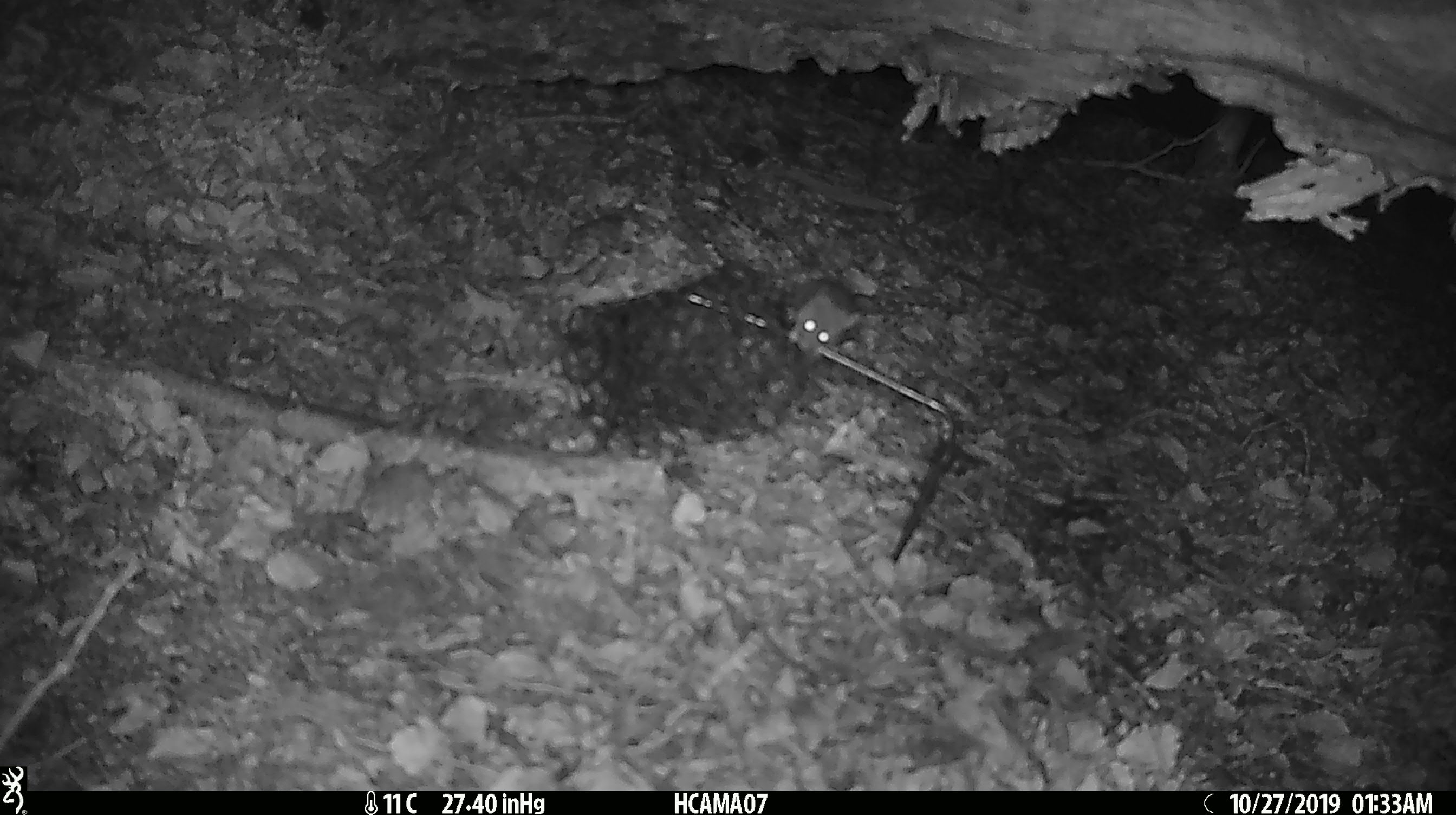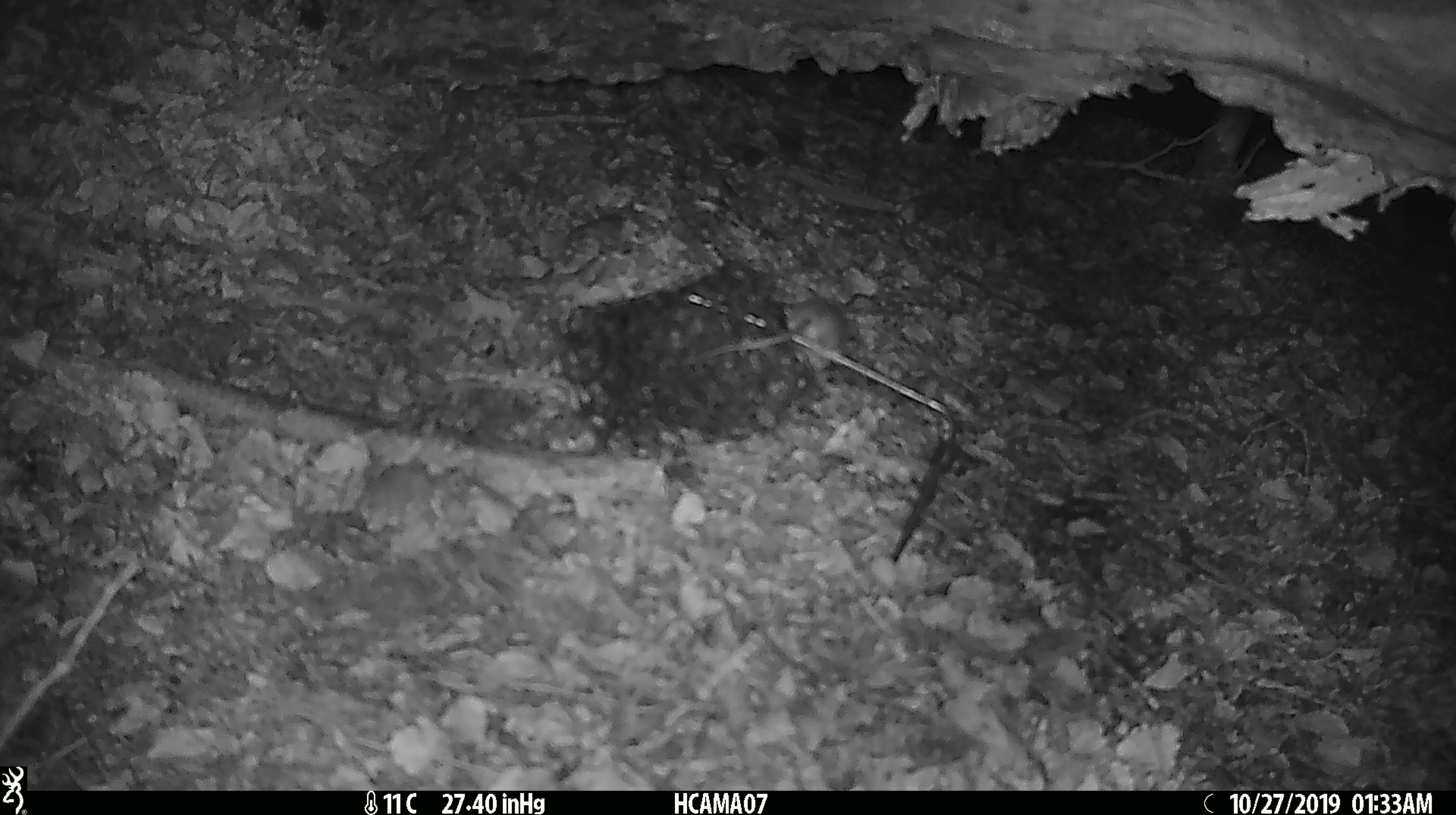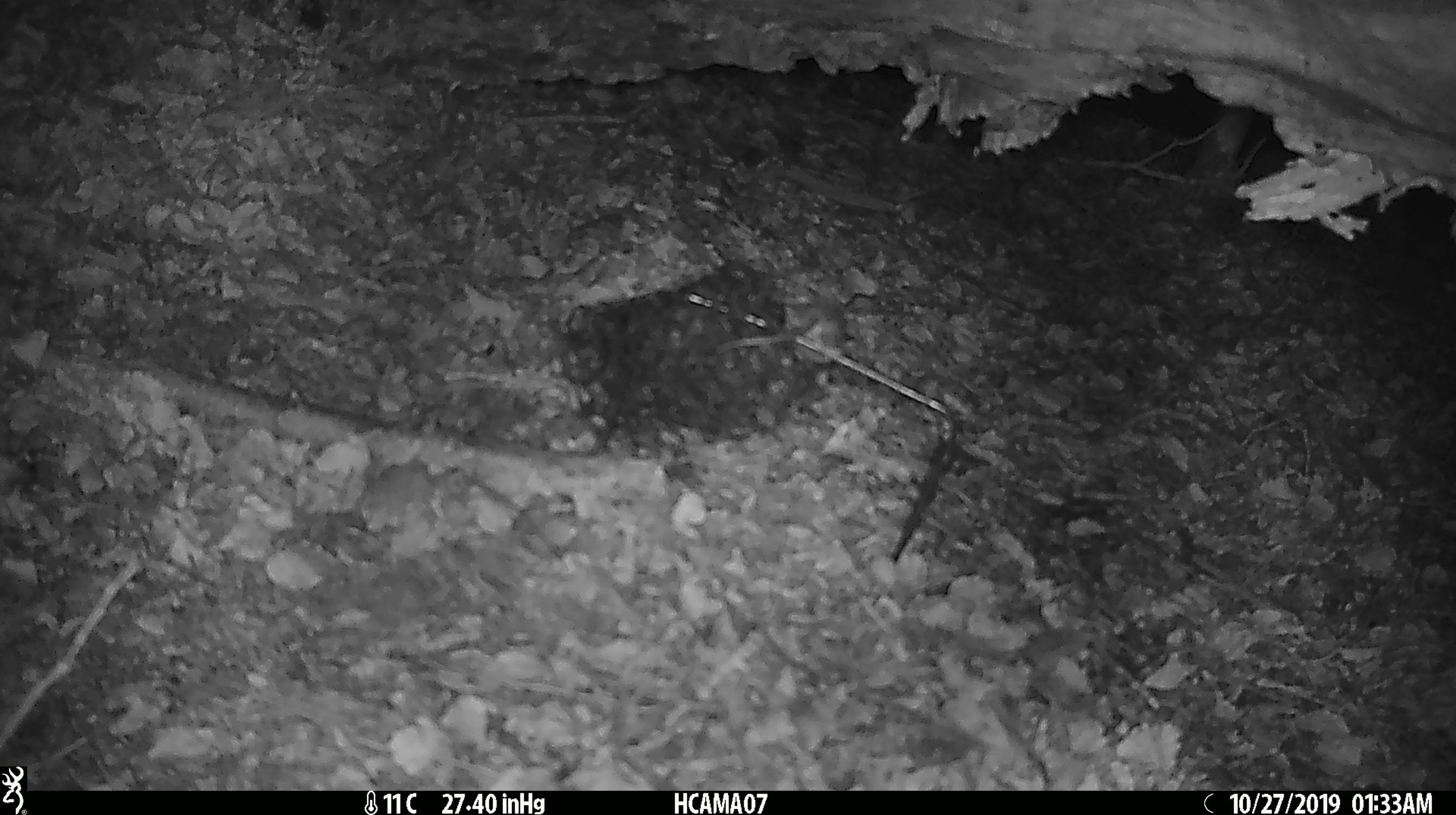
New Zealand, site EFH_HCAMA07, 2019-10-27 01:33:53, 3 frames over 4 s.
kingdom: Animalia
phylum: Chordata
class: Mammalia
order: Rodentia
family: Muridae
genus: Mus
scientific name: Mus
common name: mouse